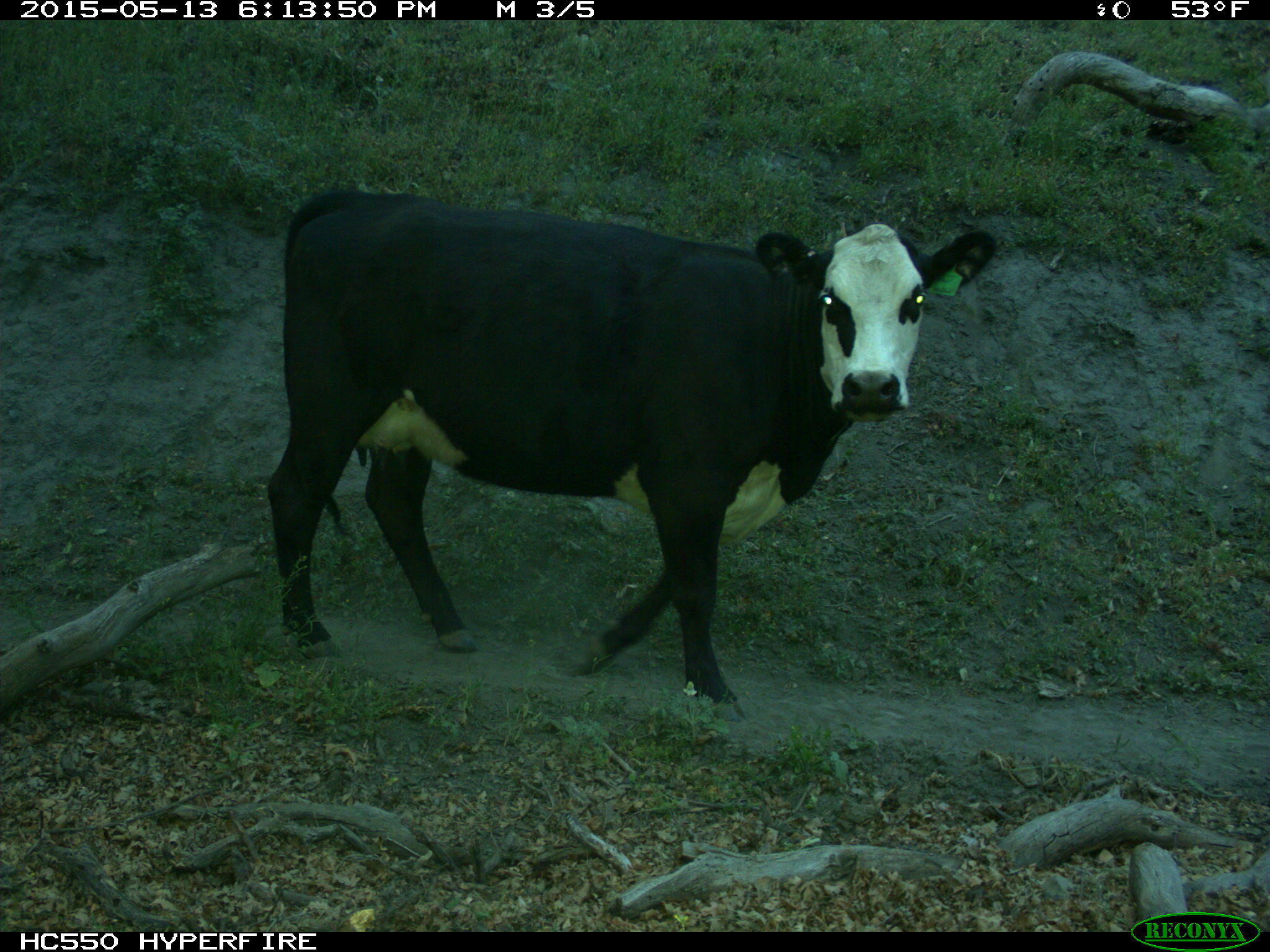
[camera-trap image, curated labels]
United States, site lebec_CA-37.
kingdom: Animalia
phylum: Chordata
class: Mammalia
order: Artiodactyla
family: Bovidae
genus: Bos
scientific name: Bos taurus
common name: domestic cow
Bos taurus (domestic cow).